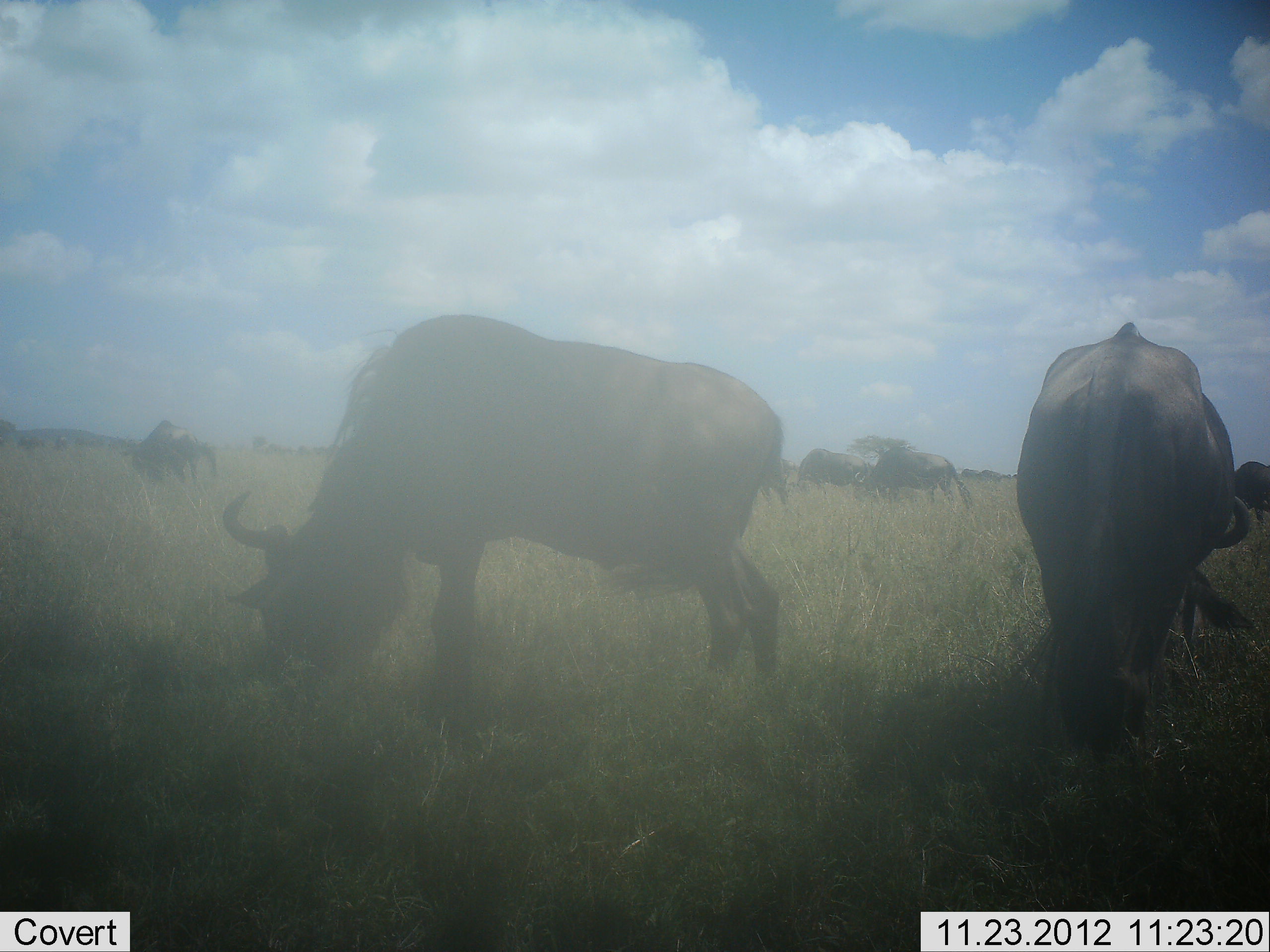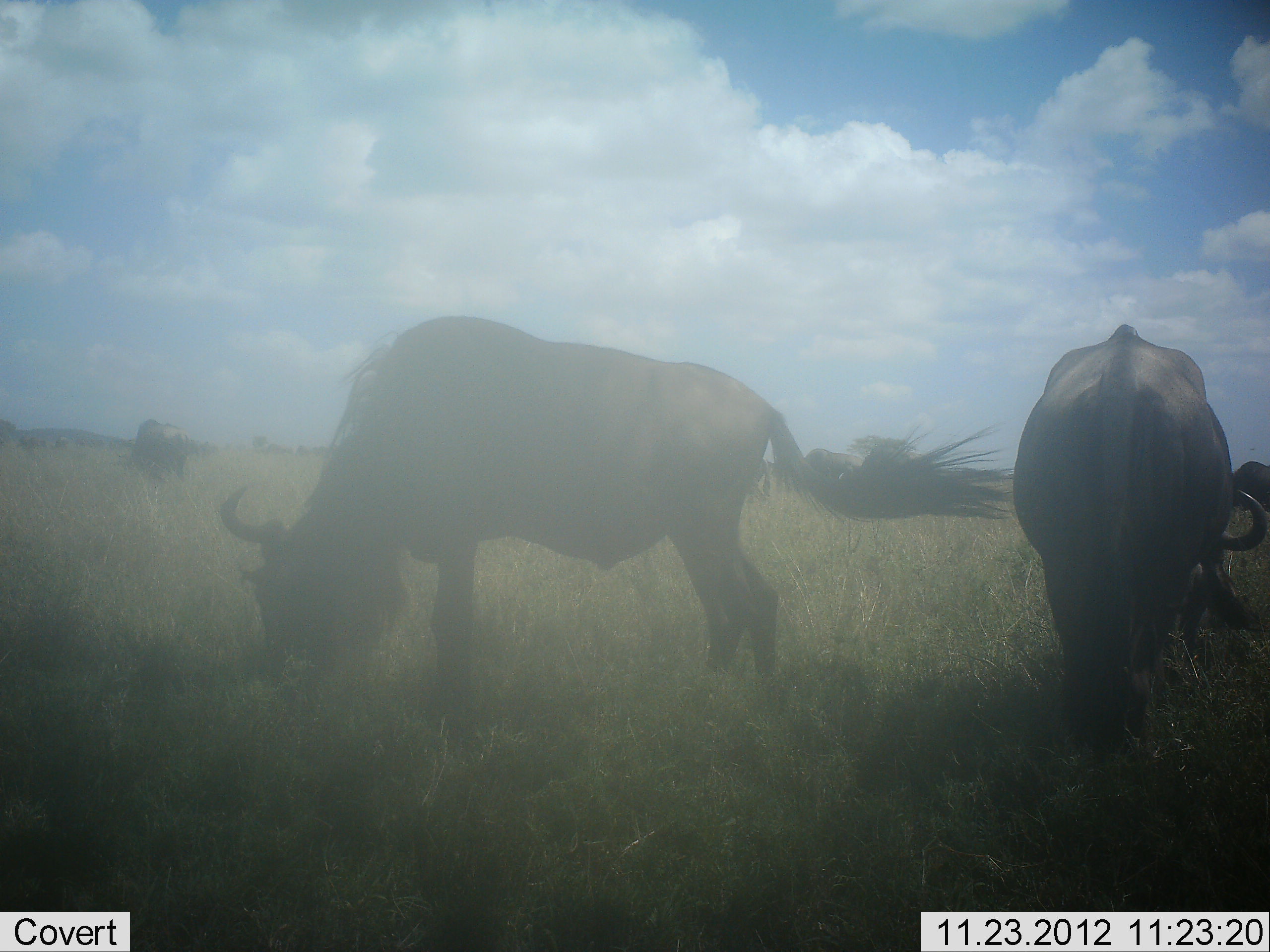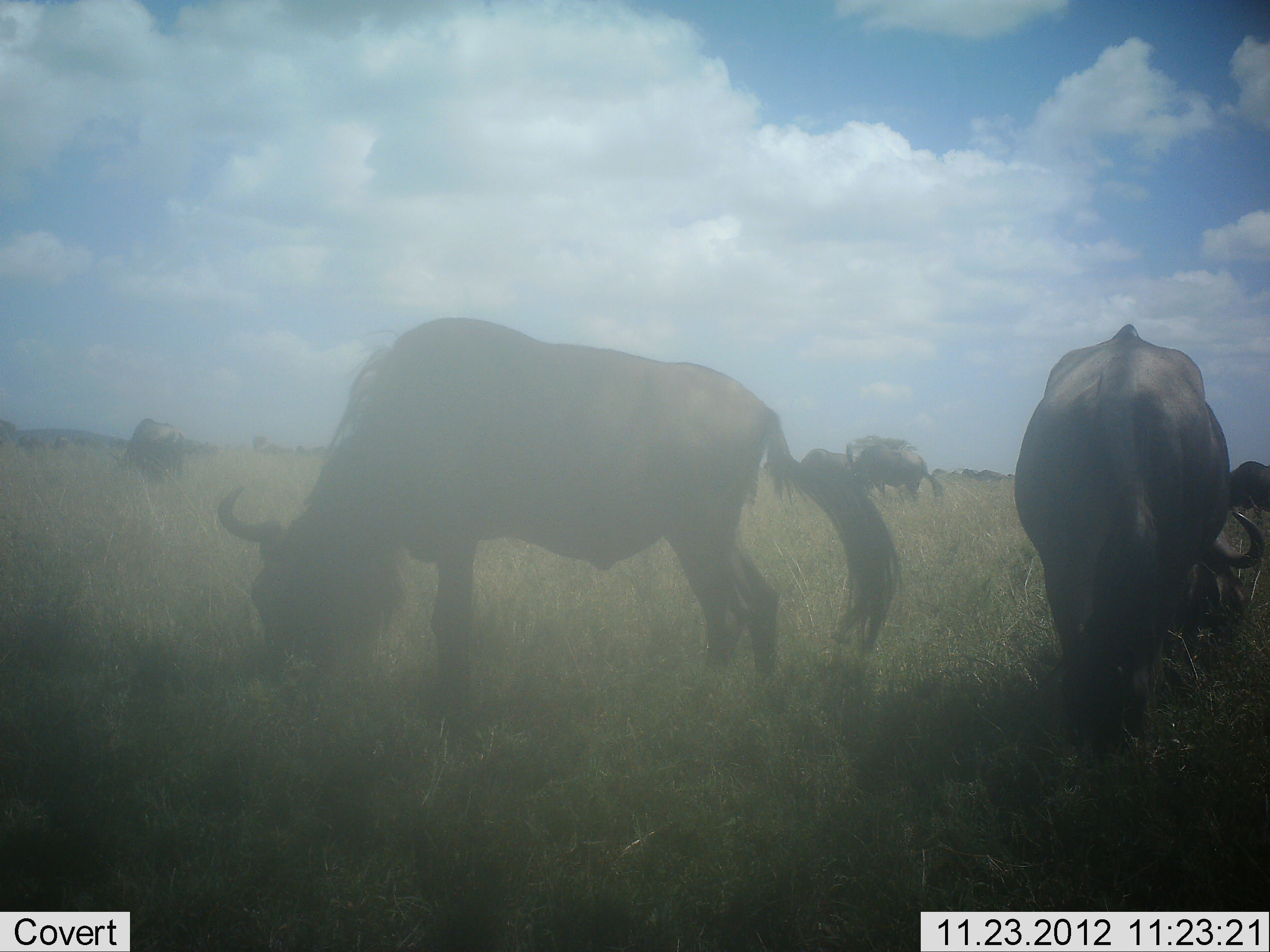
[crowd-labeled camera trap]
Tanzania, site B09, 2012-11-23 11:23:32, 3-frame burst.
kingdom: Animalia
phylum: Chordata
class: Mammalia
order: Artiodactyla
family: Bovidae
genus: Connochaetes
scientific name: Connochaetes taurinus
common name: blue wildebeest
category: wildebeest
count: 7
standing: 40%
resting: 0%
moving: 10%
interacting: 0%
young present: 0%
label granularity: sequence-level